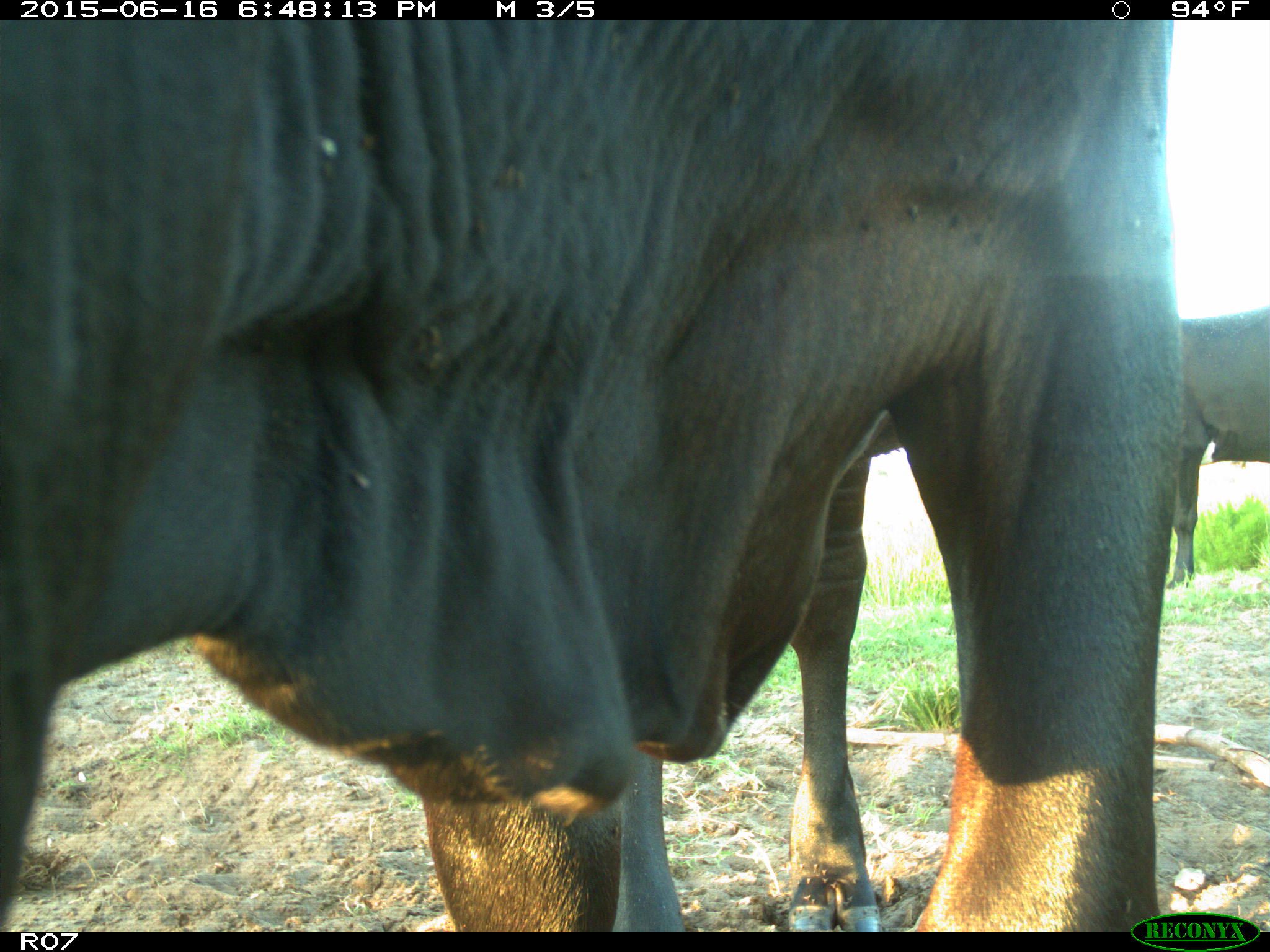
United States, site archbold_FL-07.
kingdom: Animalia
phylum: Chordata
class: Mammalia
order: Artiodactyla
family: Bovidae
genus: Bos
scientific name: Bos taurus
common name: domestic cow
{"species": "Bos taurus (domestic cow)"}